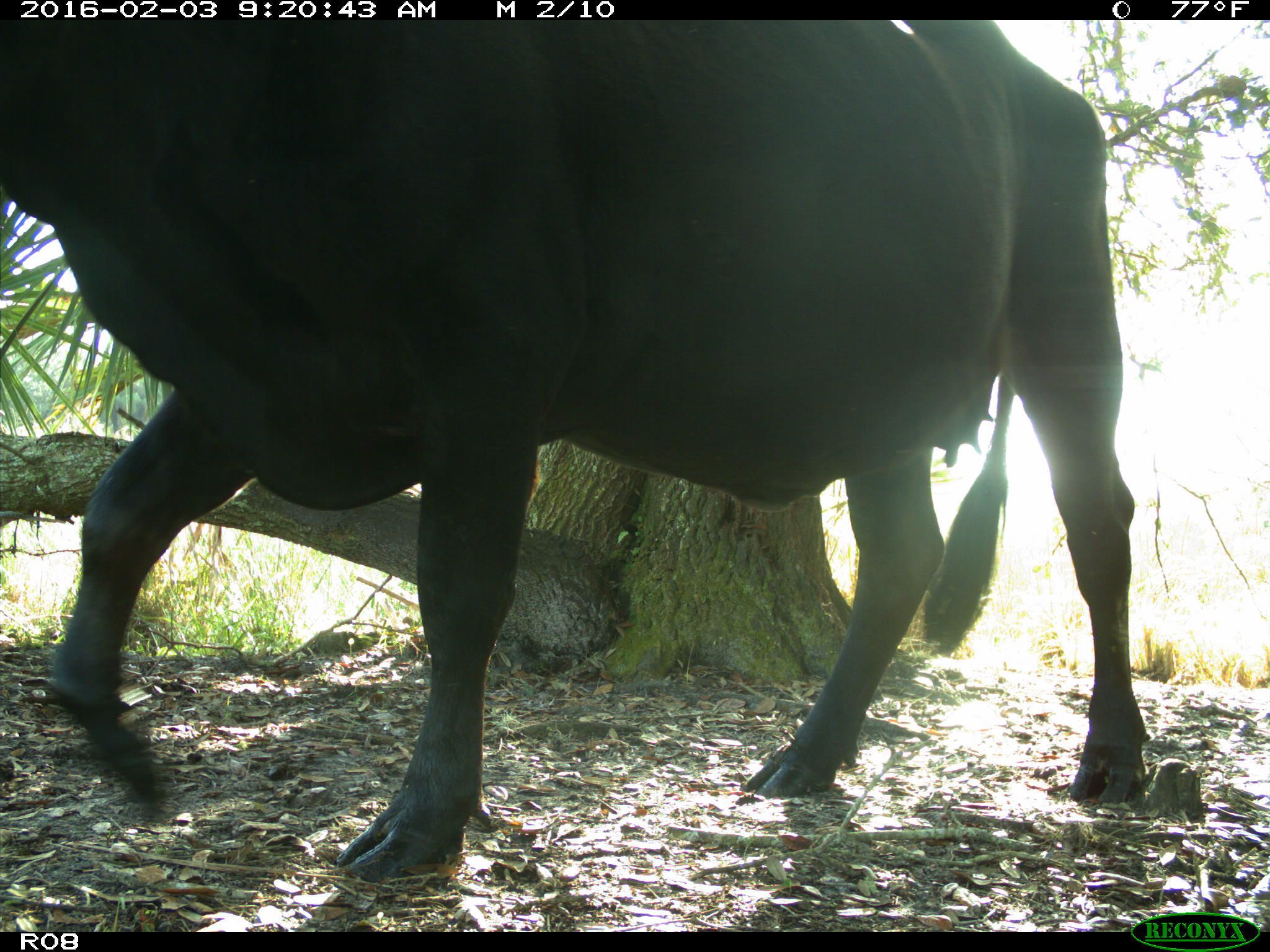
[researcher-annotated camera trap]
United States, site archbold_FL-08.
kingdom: Animalia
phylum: Chordata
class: Mammalia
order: Artiodactyla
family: Bovidae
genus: Bos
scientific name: Bos taurus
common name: domestic cow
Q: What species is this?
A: Bos taurus (domestic cow).